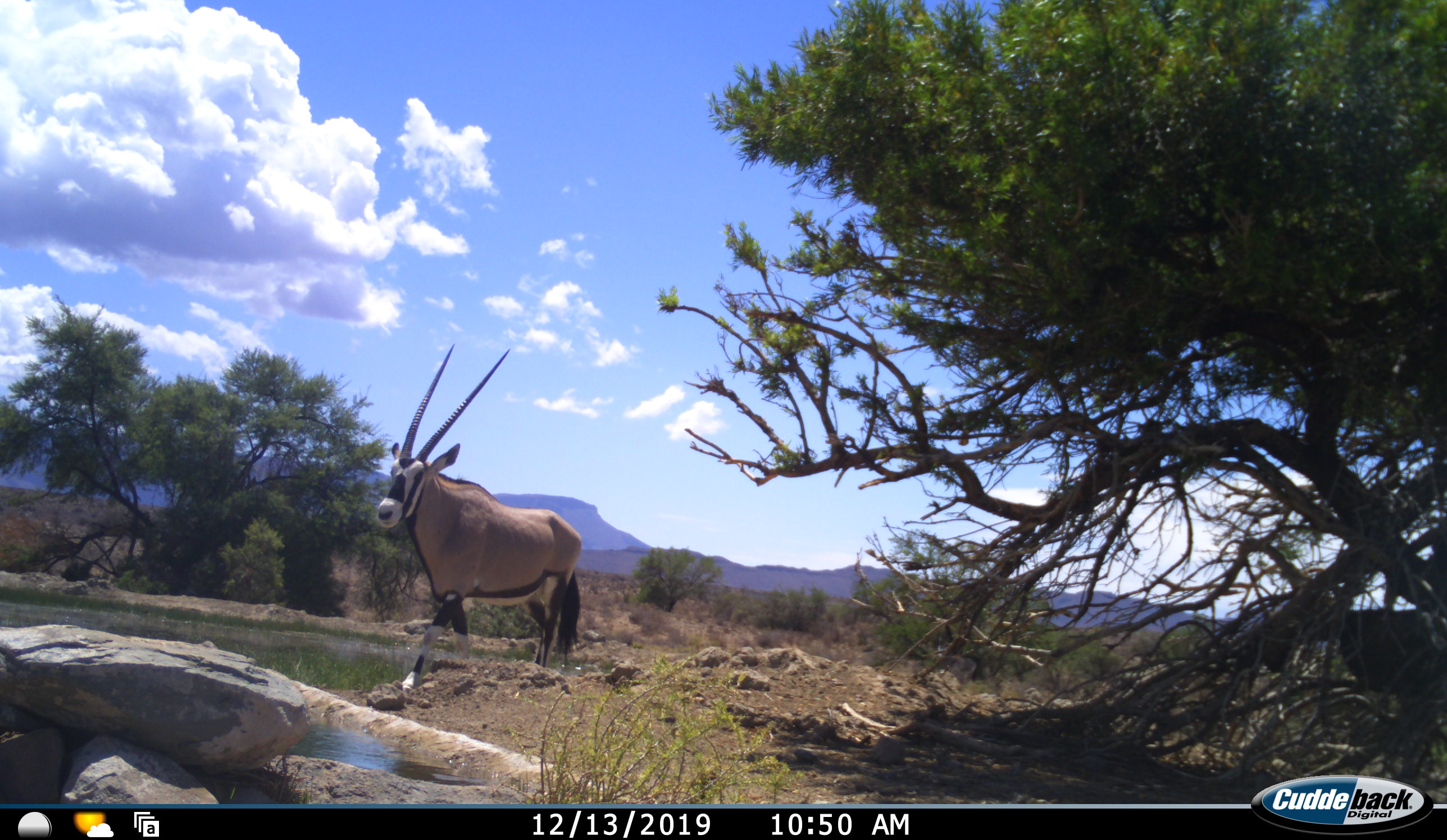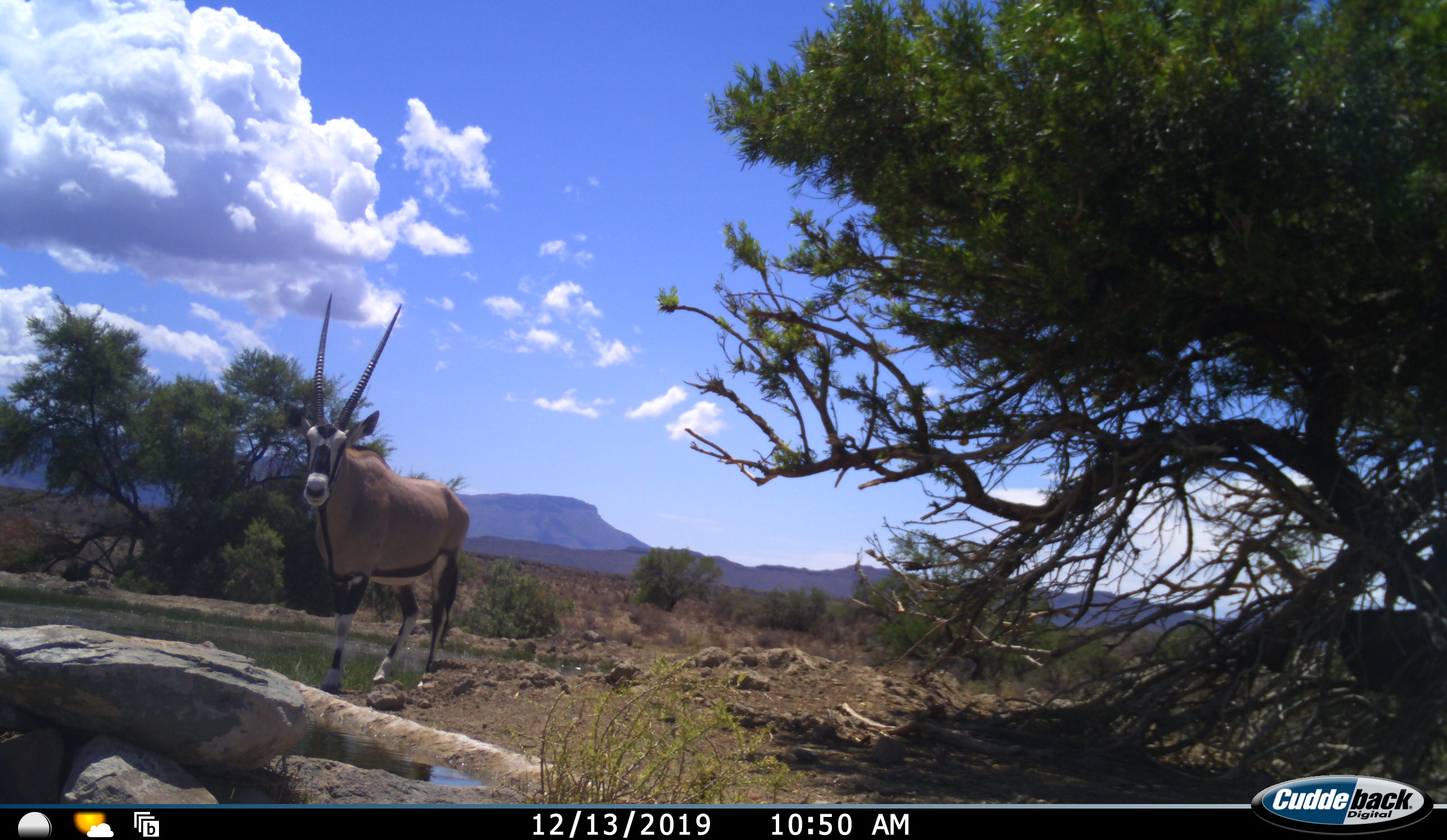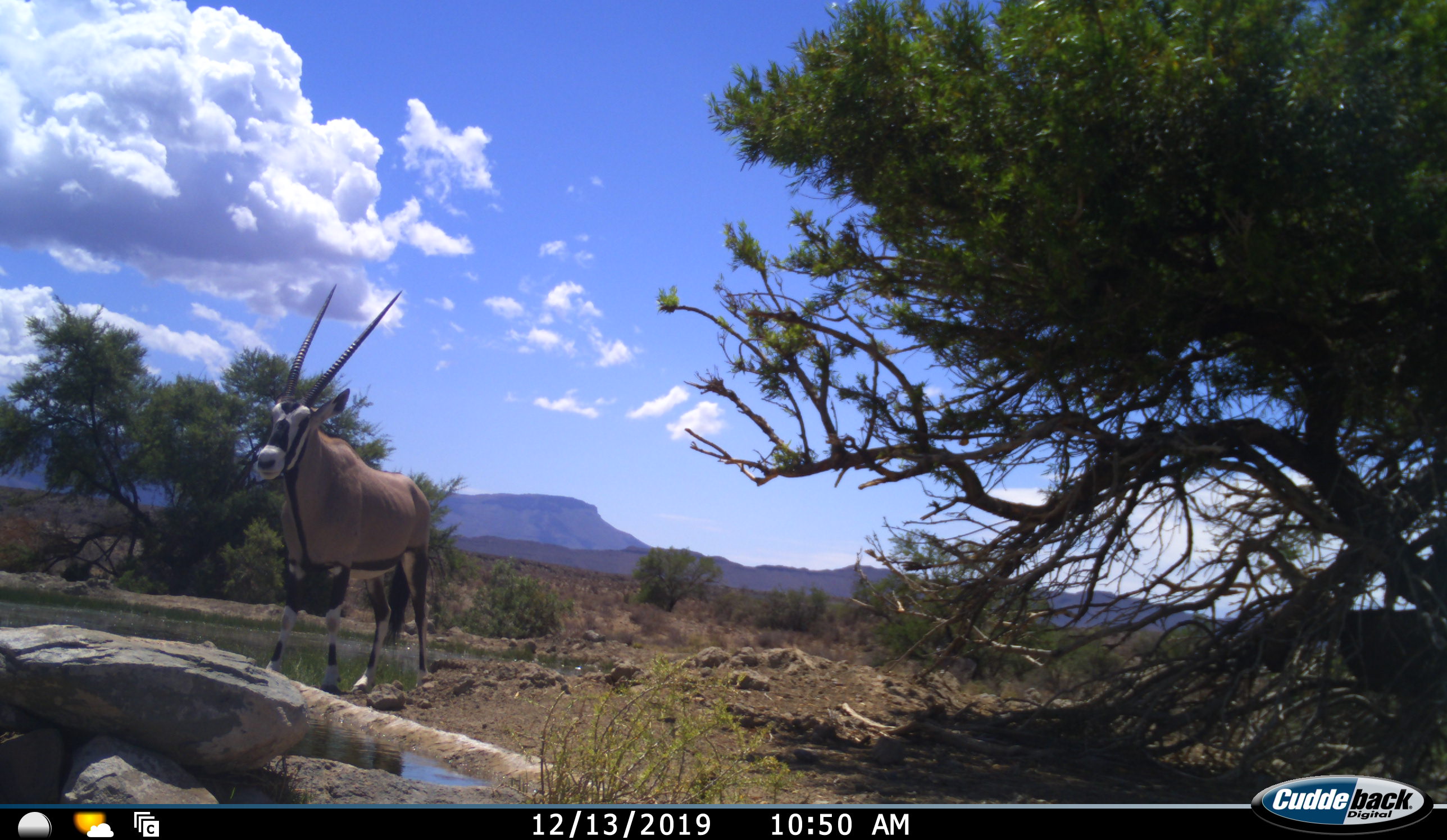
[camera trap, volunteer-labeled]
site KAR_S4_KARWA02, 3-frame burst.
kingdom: Animalia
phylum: Chordata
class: Mammalia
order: Artiodactyla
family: Bovidae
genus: Oryx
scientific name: Oryx gazella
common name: gemsbok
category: oryx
Oryx (gemsbok) (Oryx gazella), count 1. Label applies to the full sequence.